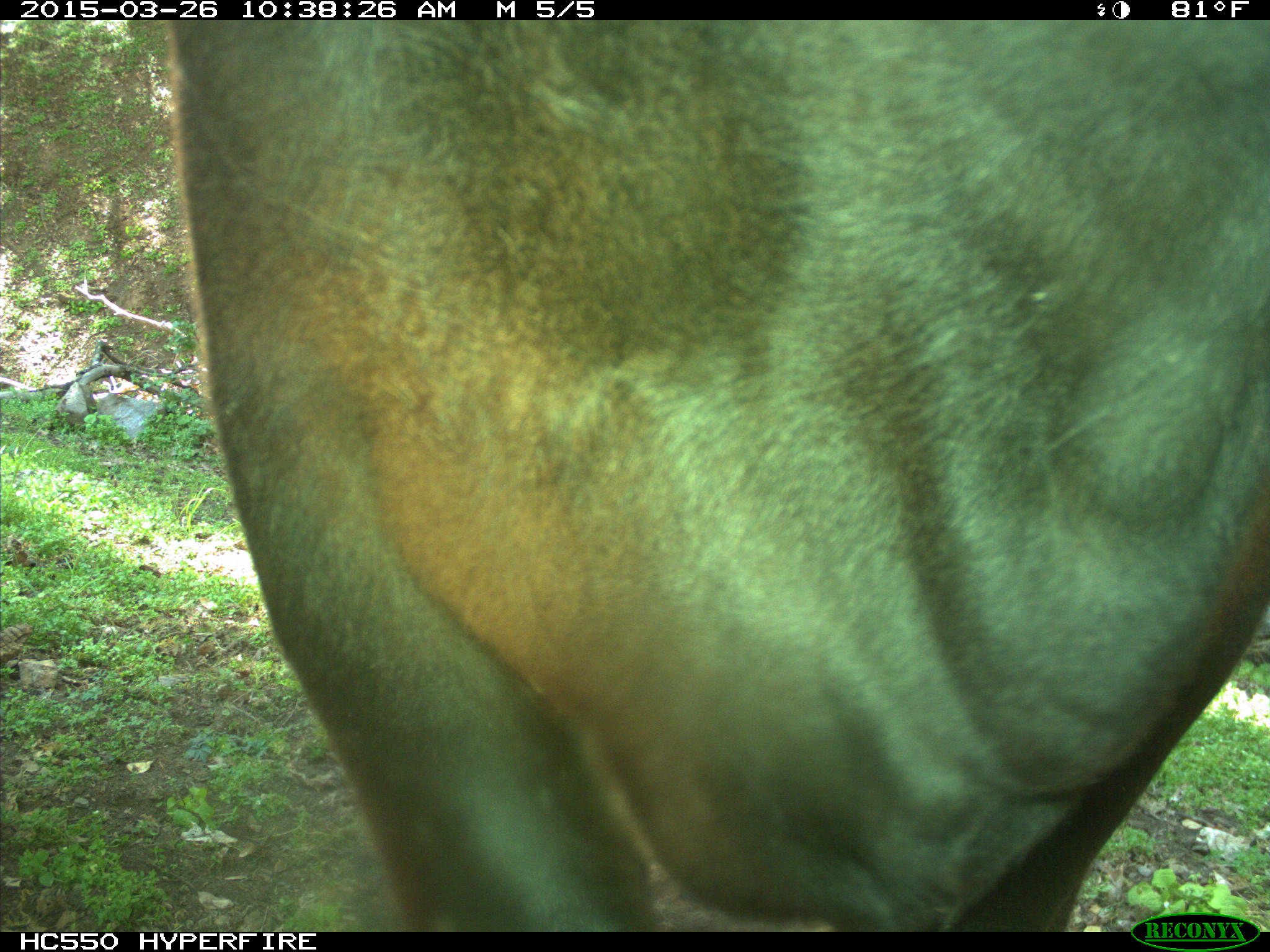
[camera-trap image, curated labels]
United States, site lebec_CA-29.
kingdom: Animalia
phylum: Chordata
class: Mammalia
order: Artiodactyla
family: Bovidae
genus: Bos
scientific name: Bos taurus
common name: domestic cow